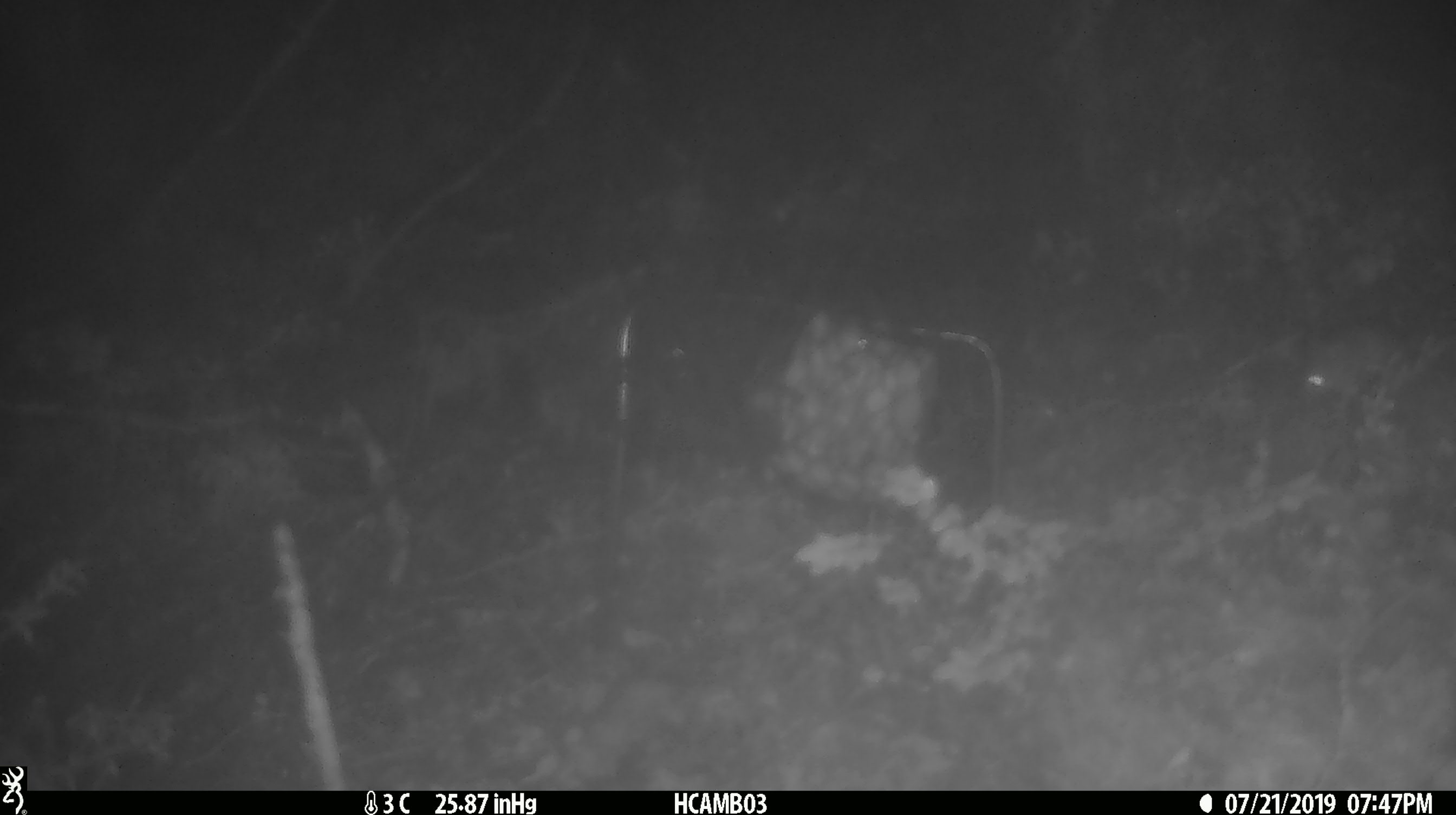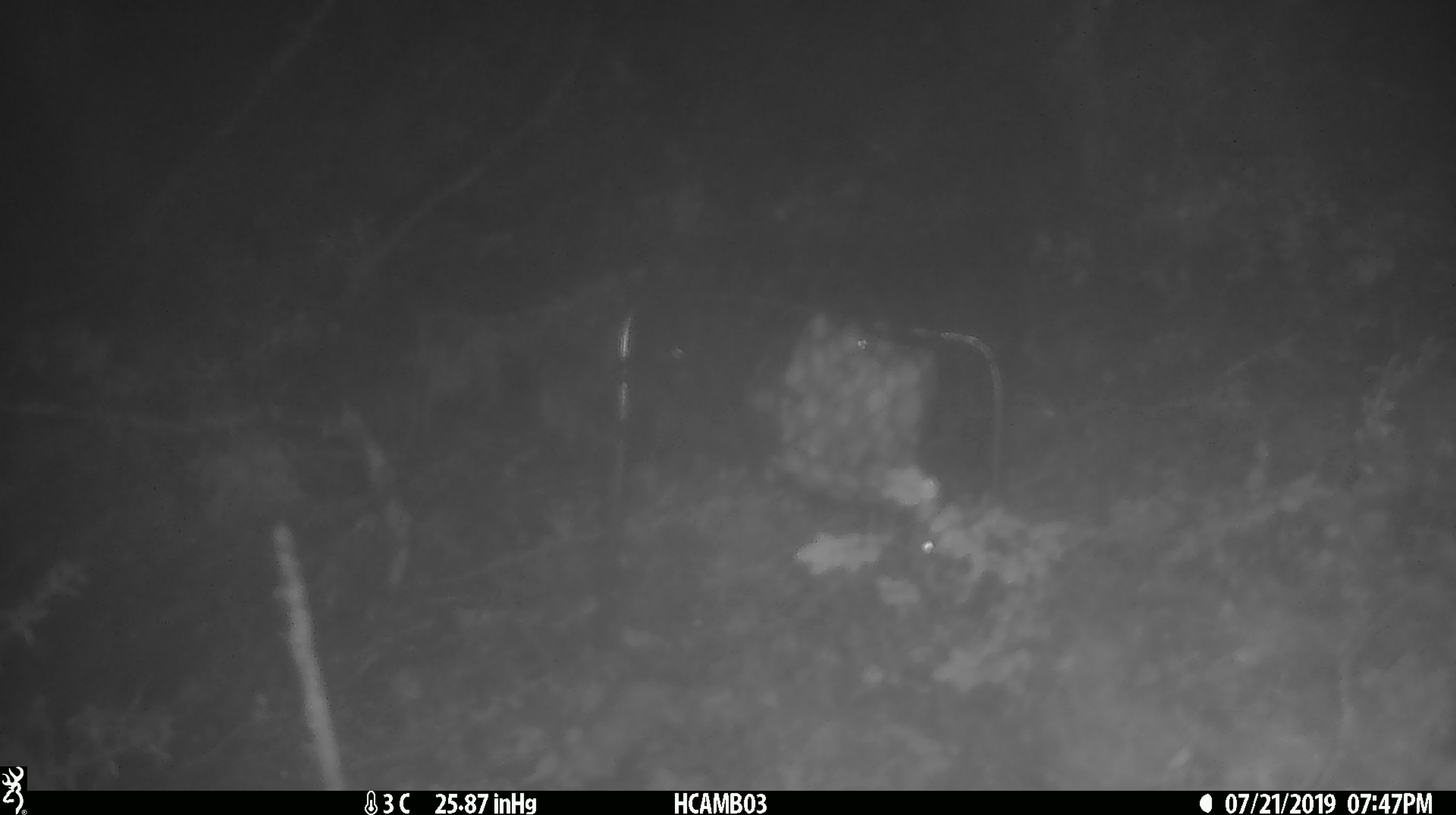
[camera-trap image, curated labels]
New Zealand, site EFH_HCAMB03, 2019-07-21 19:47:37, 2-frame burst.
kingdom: Animalia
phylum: Chordata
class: Mammalia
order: Rodentia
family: Muridae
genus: Mus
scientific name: Mus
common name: mouse